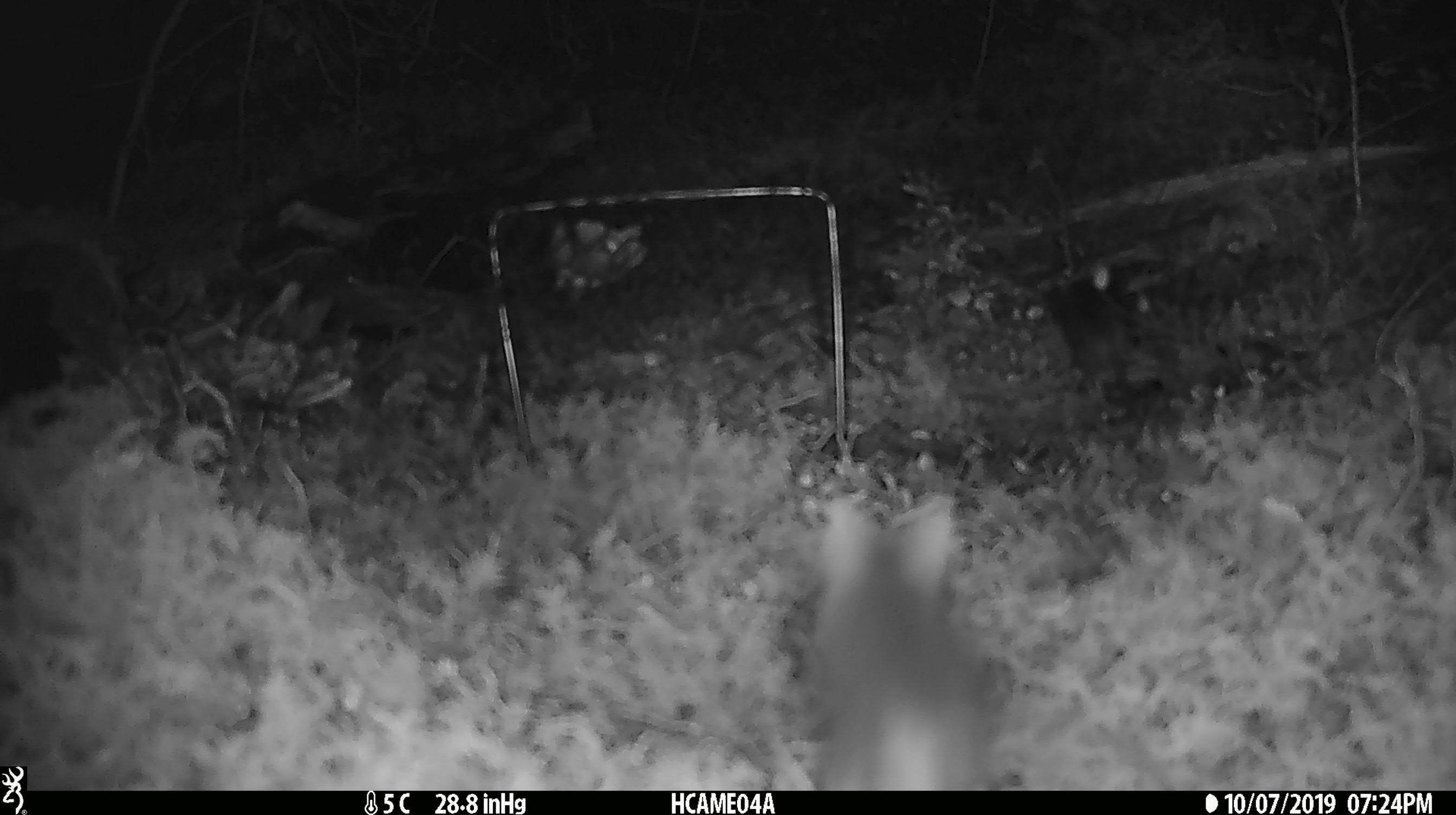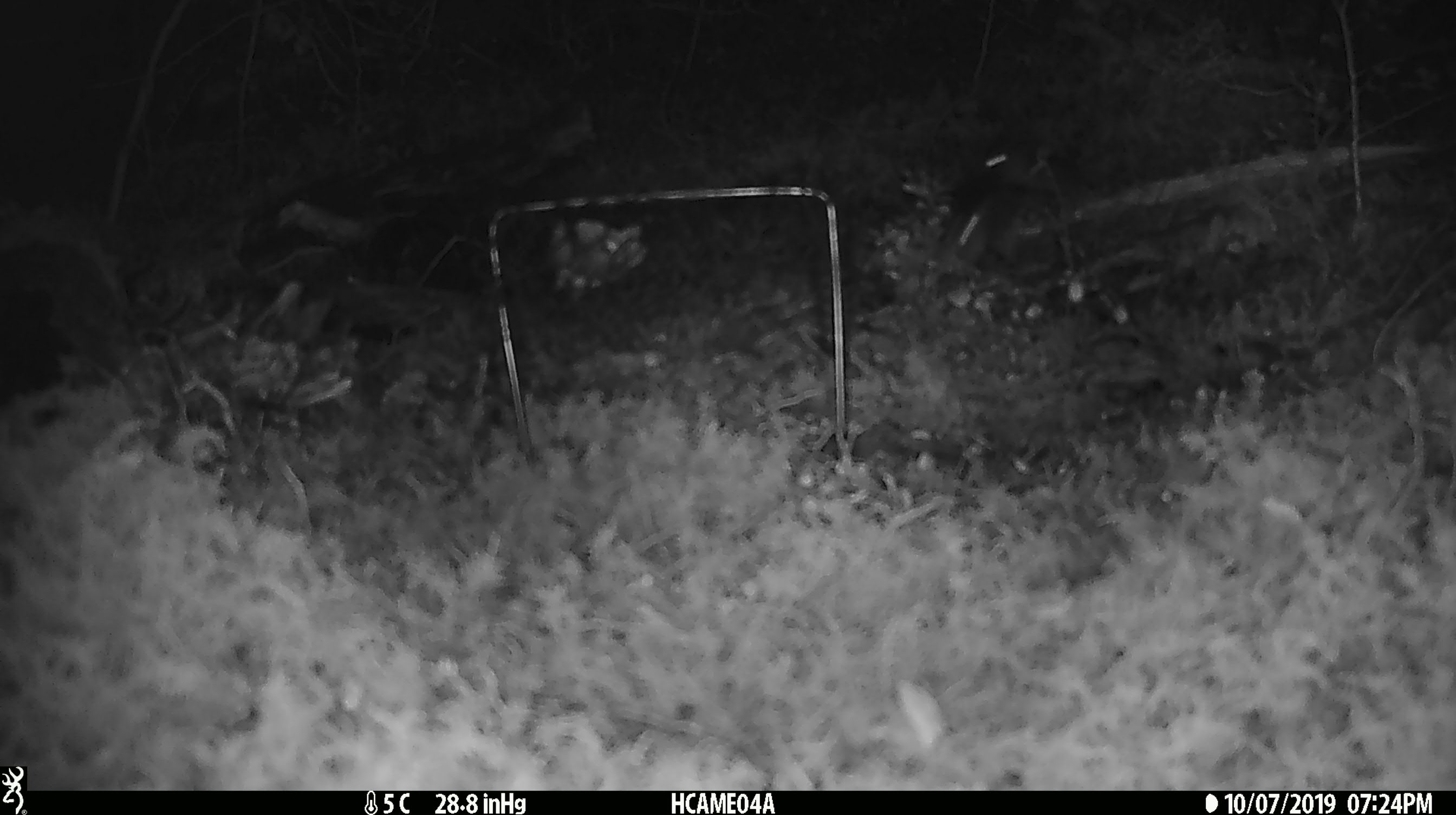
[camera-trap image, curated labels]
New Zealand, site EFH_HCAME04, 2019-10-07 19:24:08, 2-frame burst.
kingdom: Animalia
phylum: Chordata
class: Mammalia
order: Rodentia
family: Muridae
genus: Mus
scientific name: Mus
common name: mouse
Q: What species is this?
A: Mouse (Mus).